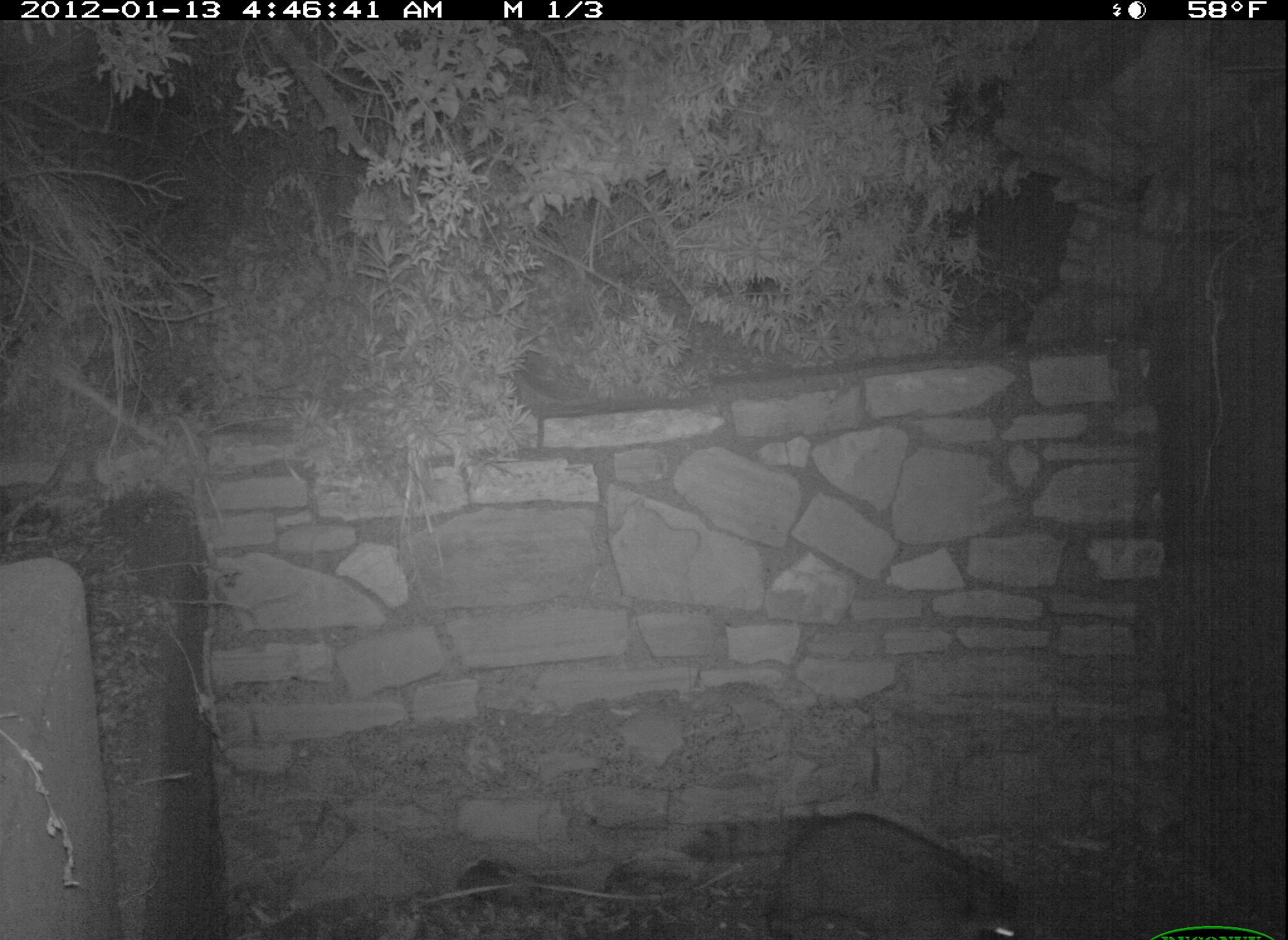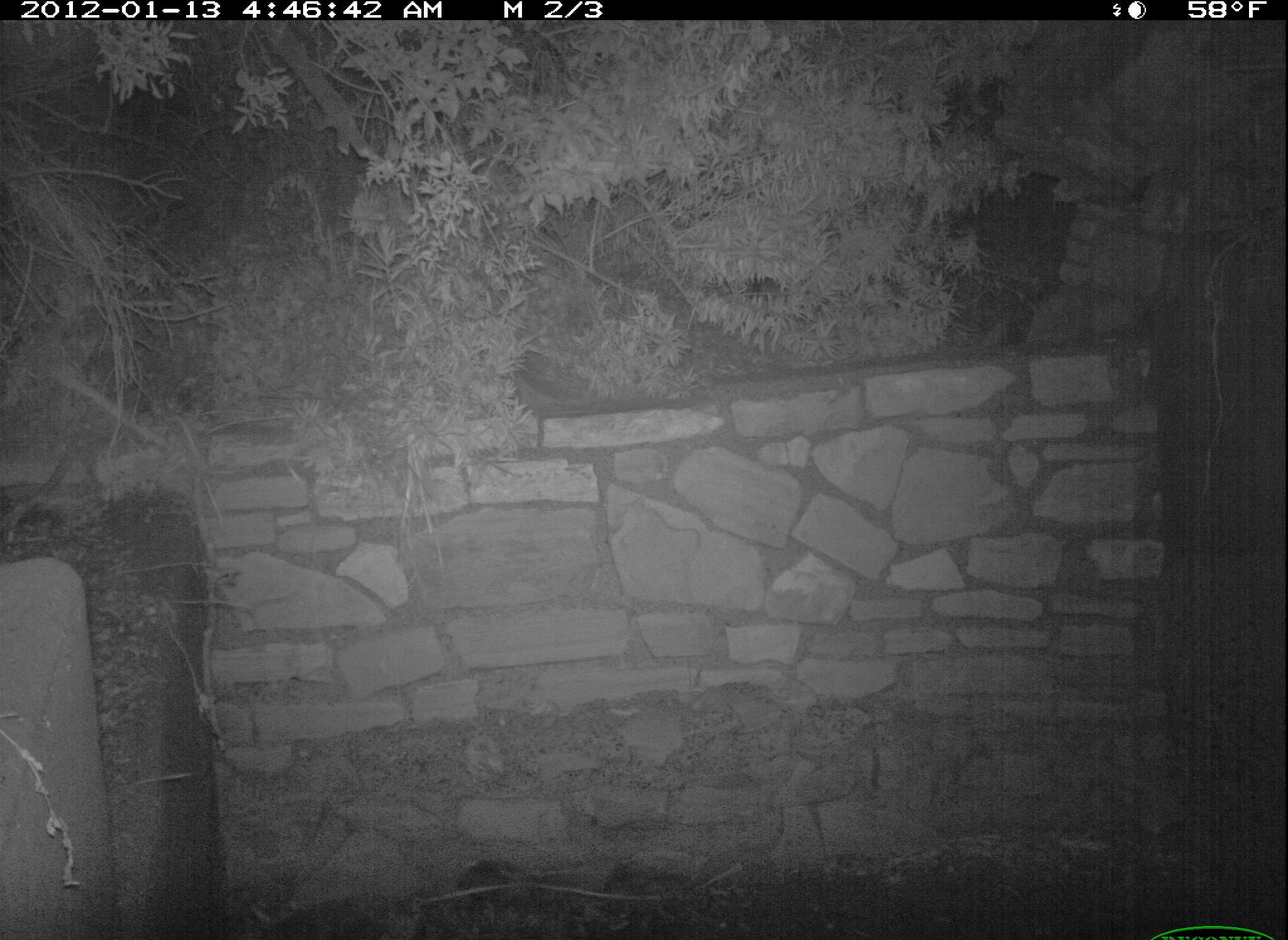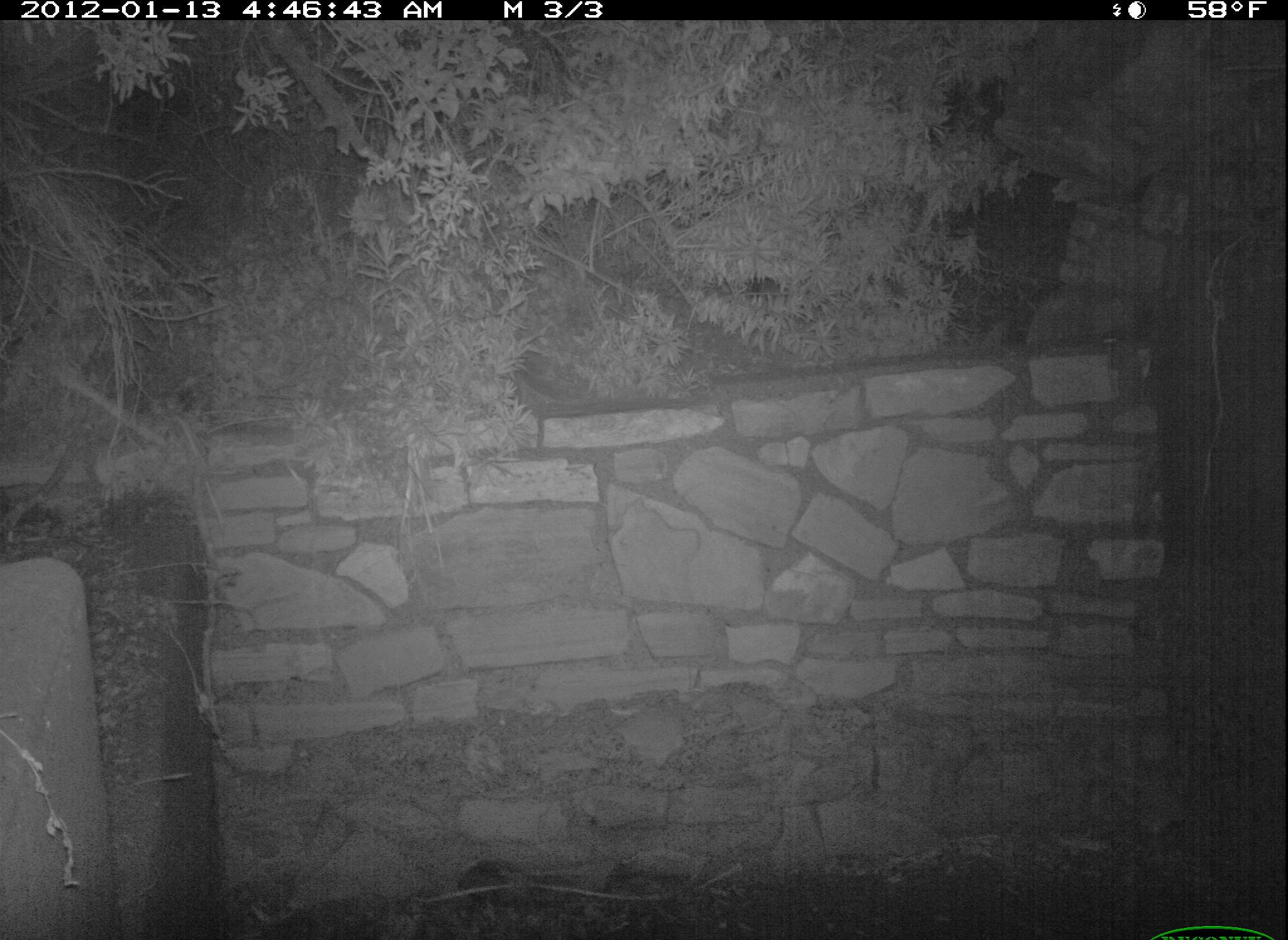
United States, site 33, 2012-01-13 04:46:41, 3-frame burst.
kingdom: Animalia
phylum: Chordata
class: Mammalia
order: Carnivora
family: Procyonidae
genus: Procyon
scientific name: Procyon lotor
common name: raccoon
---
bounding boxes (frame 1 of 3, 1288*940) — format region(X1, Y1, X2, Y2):
raccoon: region(670, 788, 1026, 936)